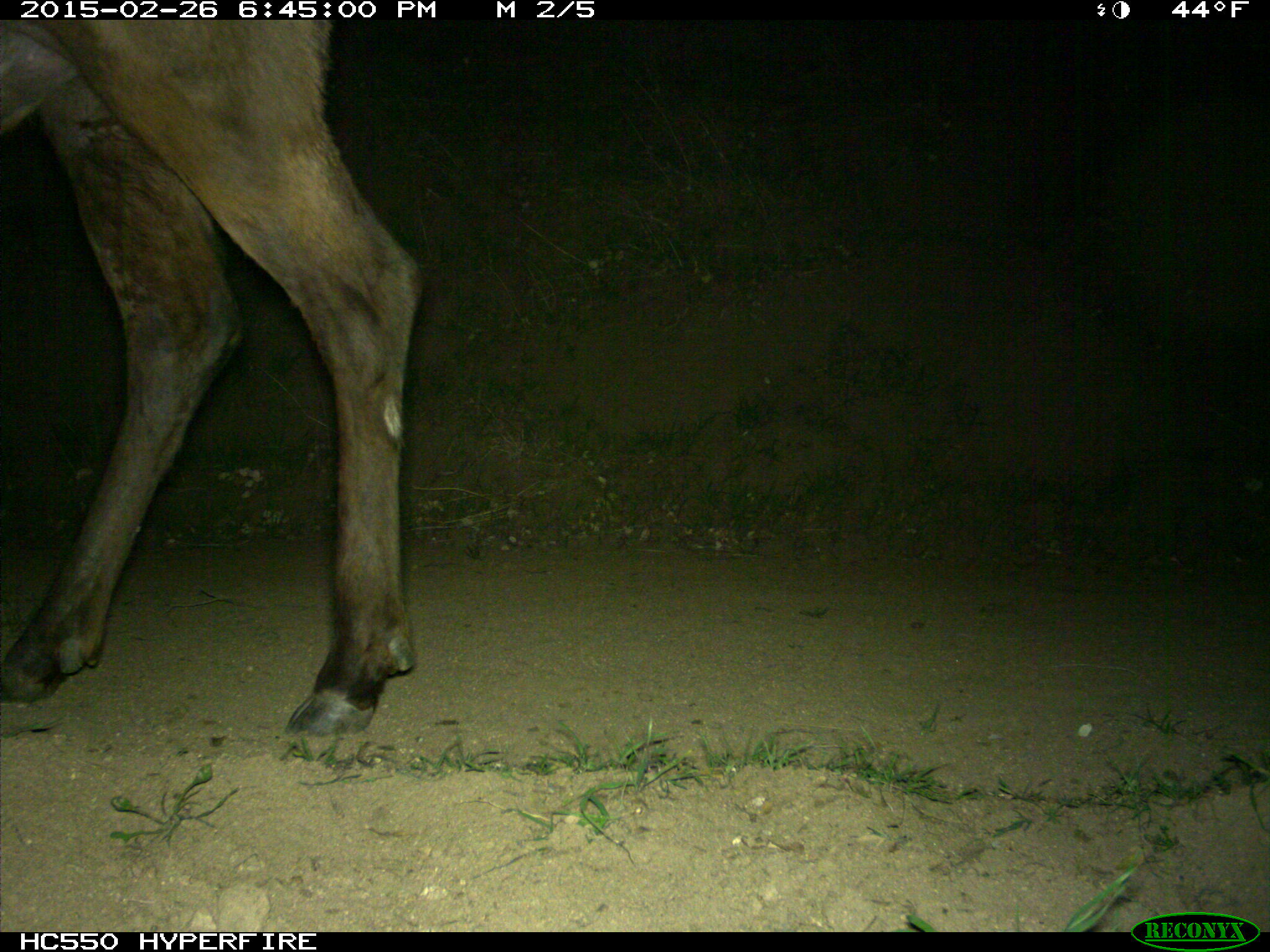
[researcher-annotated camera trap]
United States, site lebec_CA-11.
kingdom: Animalia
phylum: Chordata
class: Mammalia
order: Artiodactyla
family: Cervidae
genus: Cervus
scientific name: Cervus canadensis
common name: elk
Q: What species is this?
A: Cervus canadensis (elk).